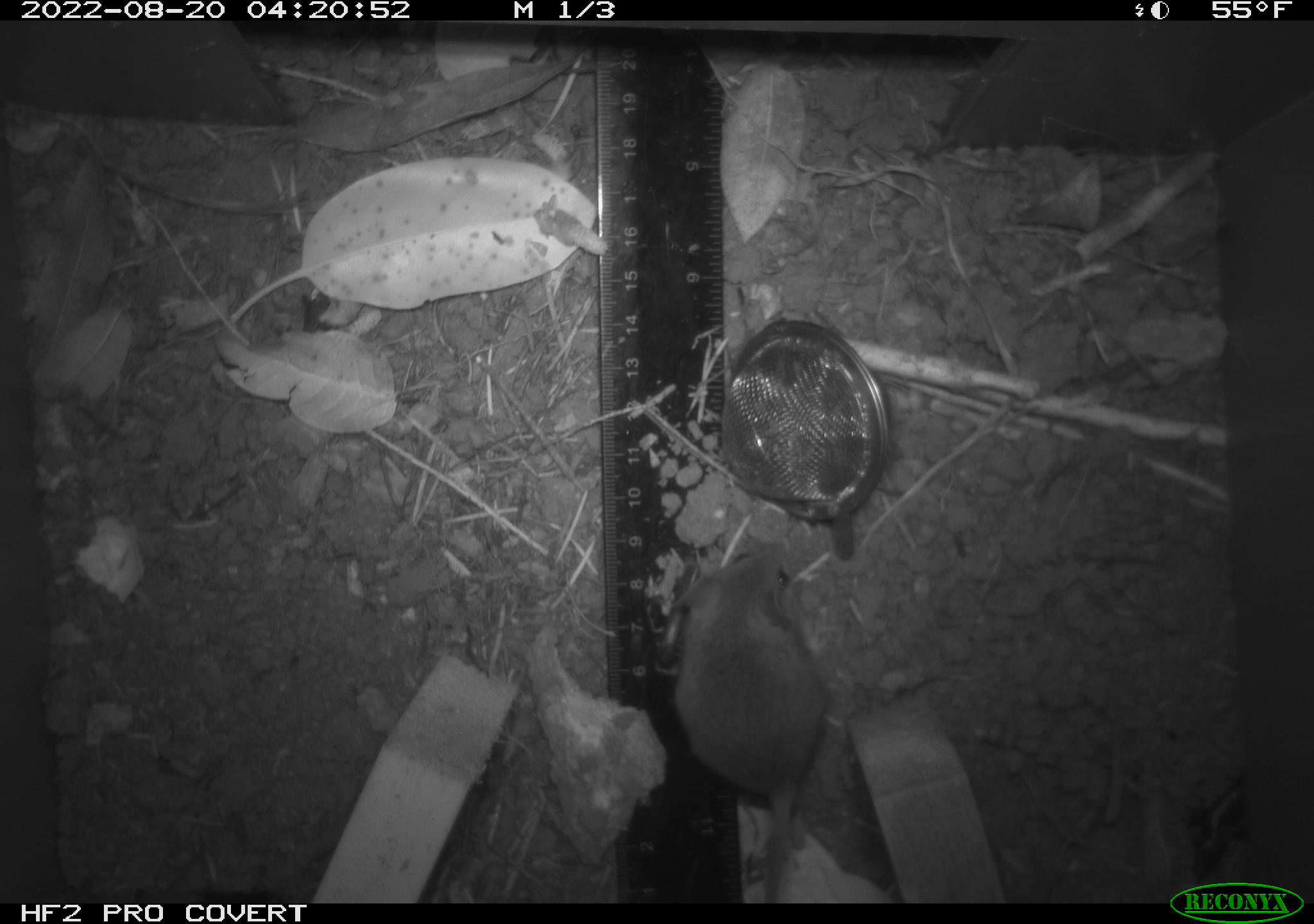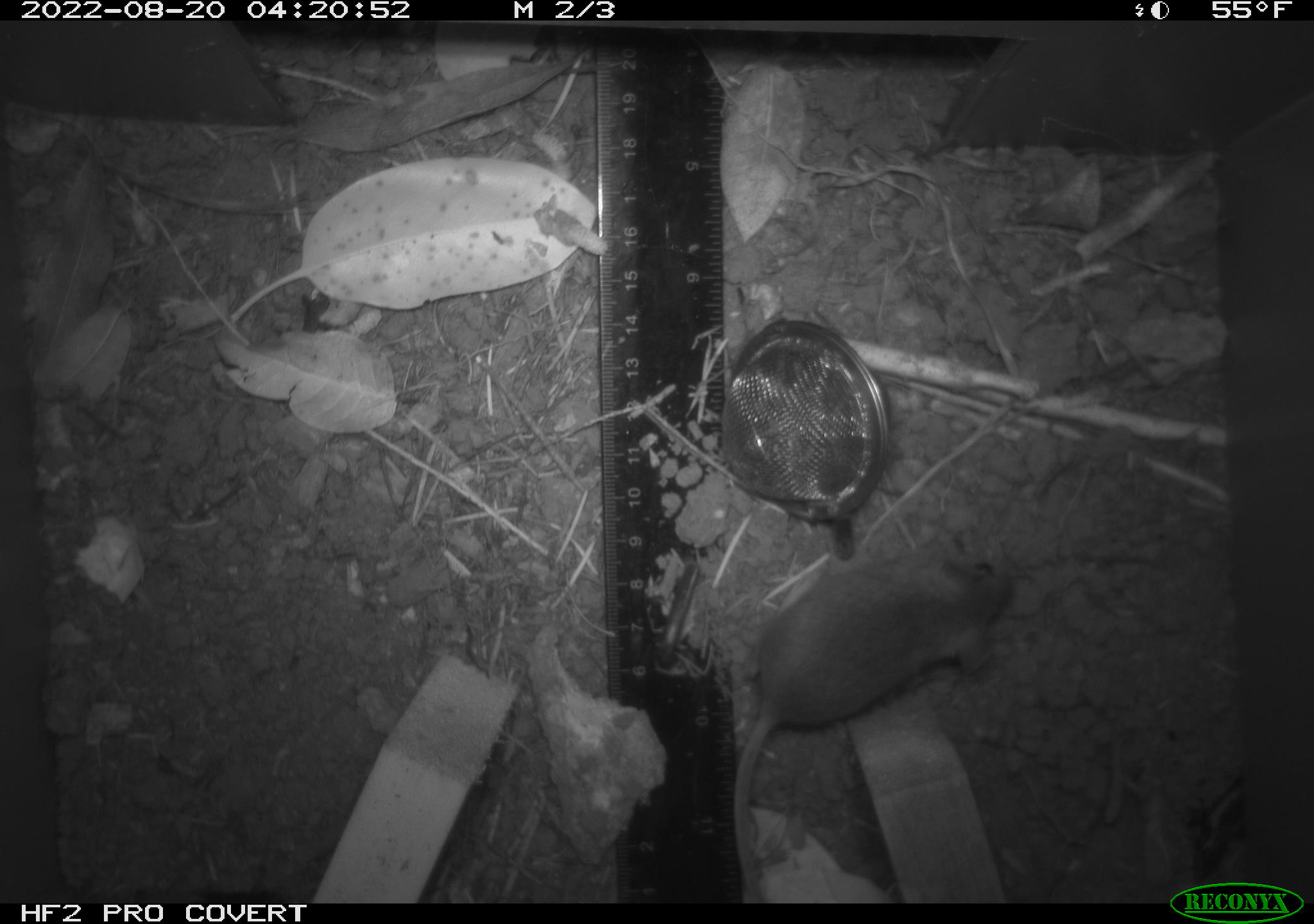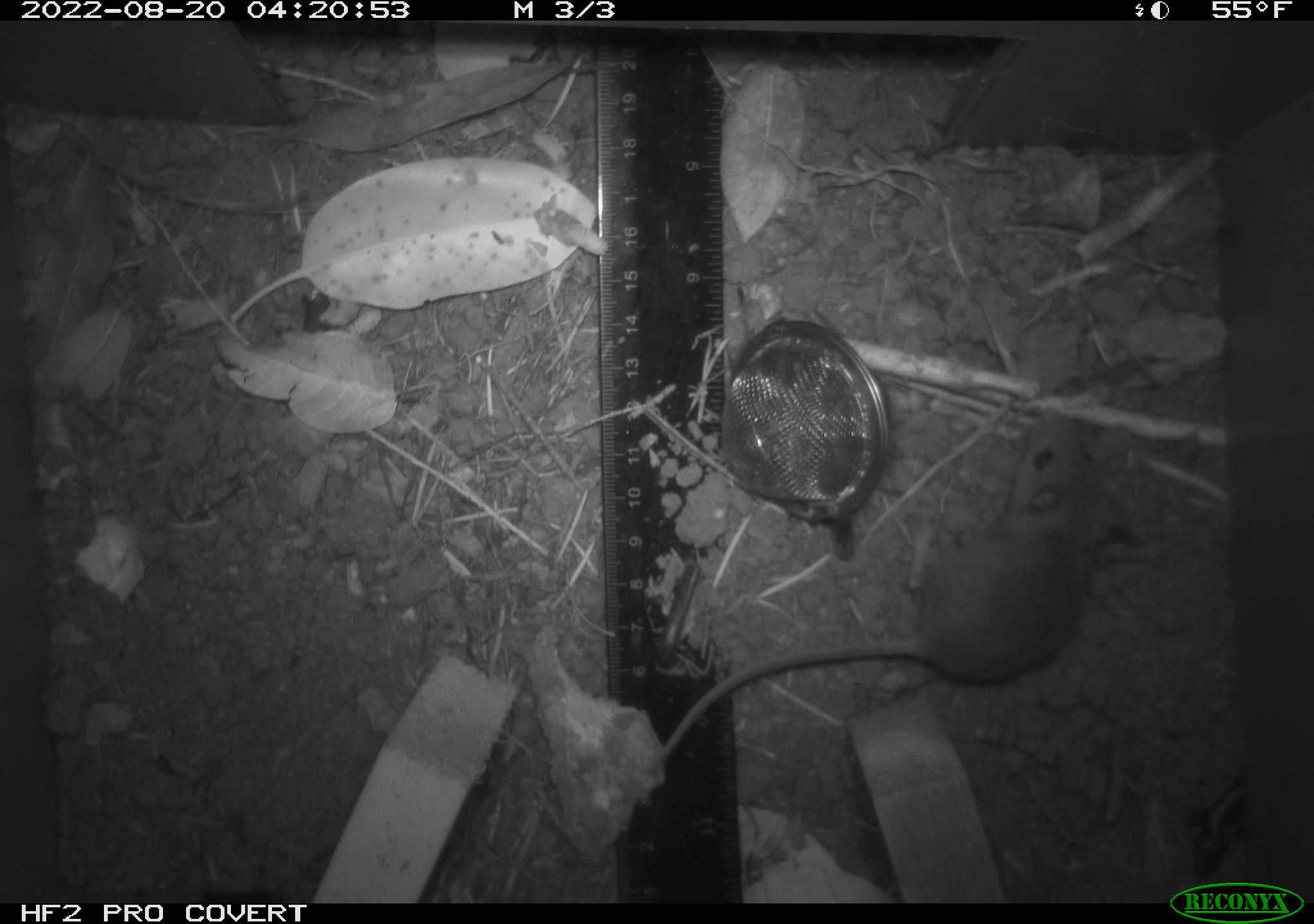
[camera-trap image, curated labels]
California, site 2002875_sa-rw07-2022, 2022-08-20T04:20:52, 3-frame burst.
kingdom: Animalia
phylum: Chordata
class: Mammalia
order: Rodentia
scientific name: Rodentia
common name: mouse species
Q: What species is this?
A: Mouse species (Rodentia).